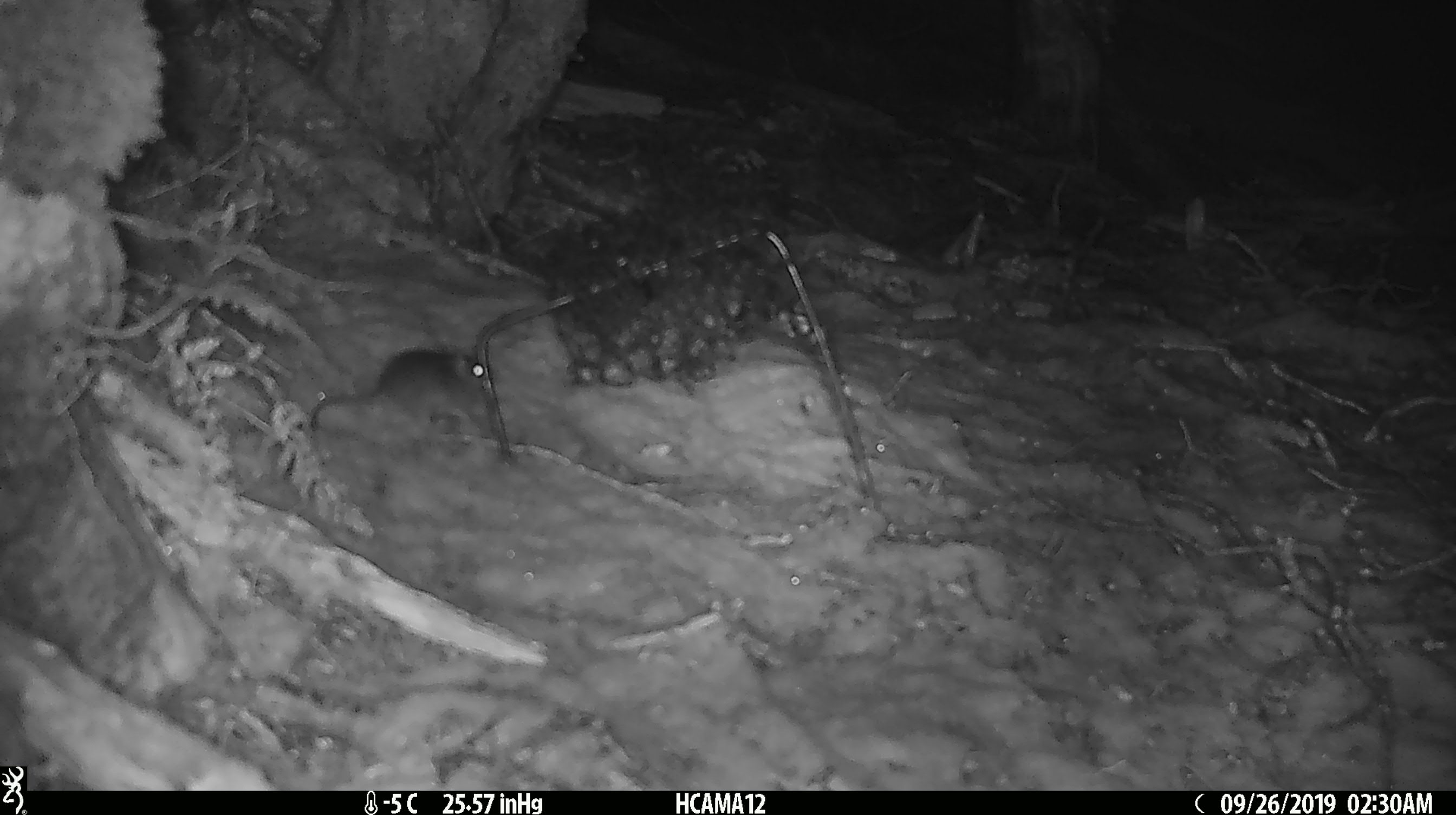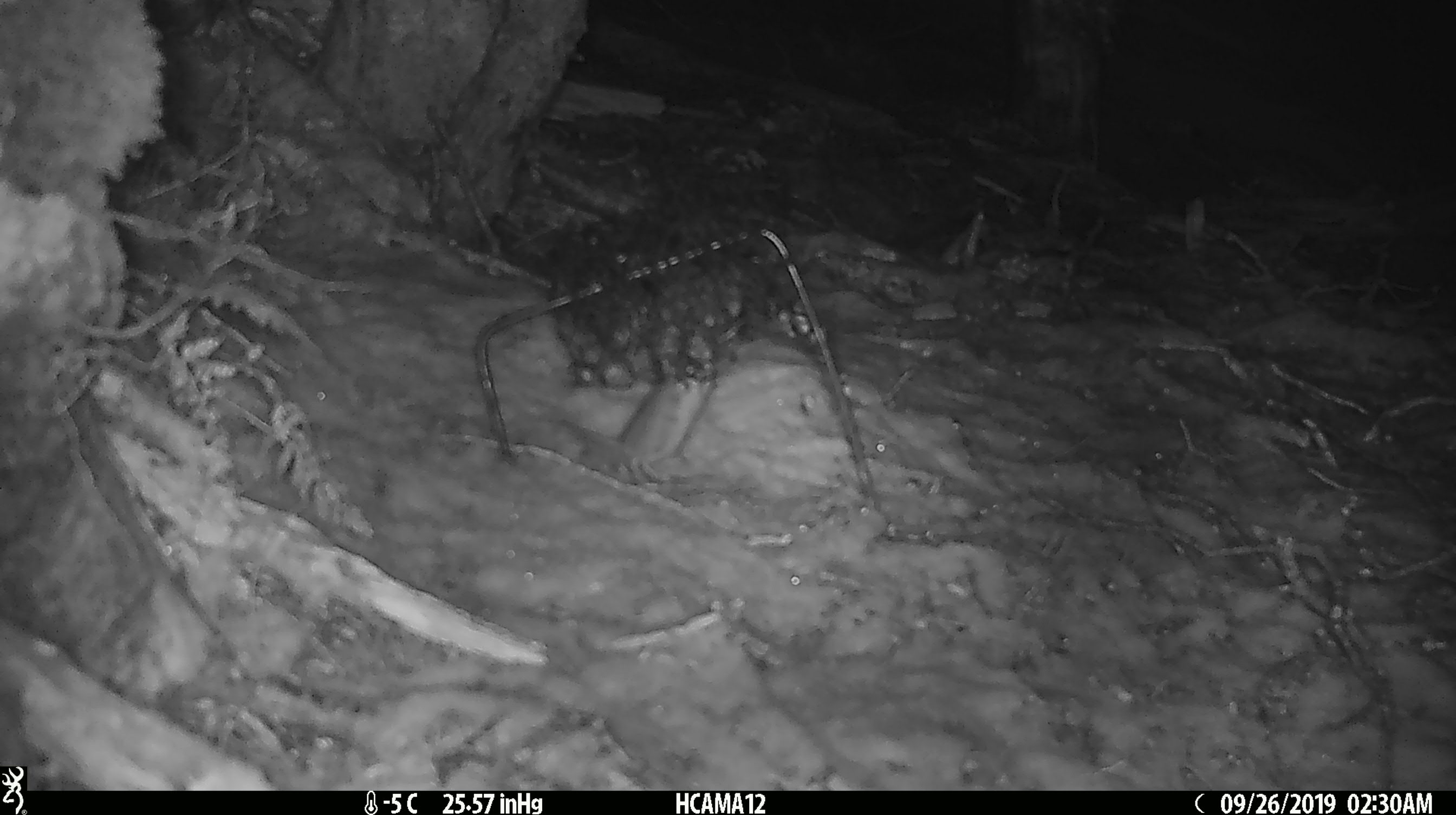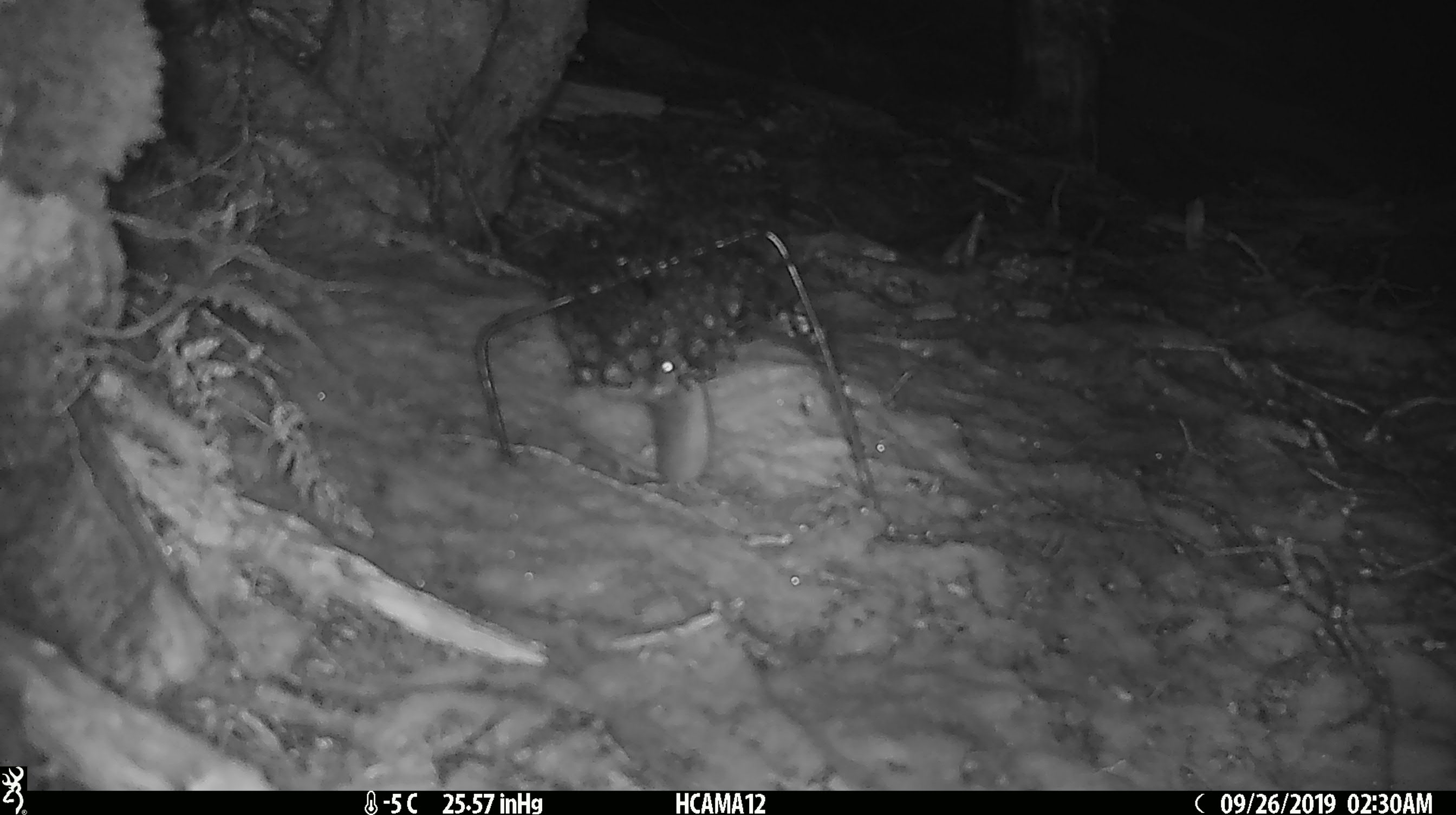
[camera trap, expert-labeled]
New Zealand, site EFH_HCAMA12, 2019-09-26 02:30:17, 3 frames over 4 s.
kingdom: Animalia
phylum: Chordata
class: Mammalia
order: Rodentia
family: Muridae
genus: Mus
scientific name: Mus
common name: mouse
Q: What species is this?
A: Mouse (Mus).